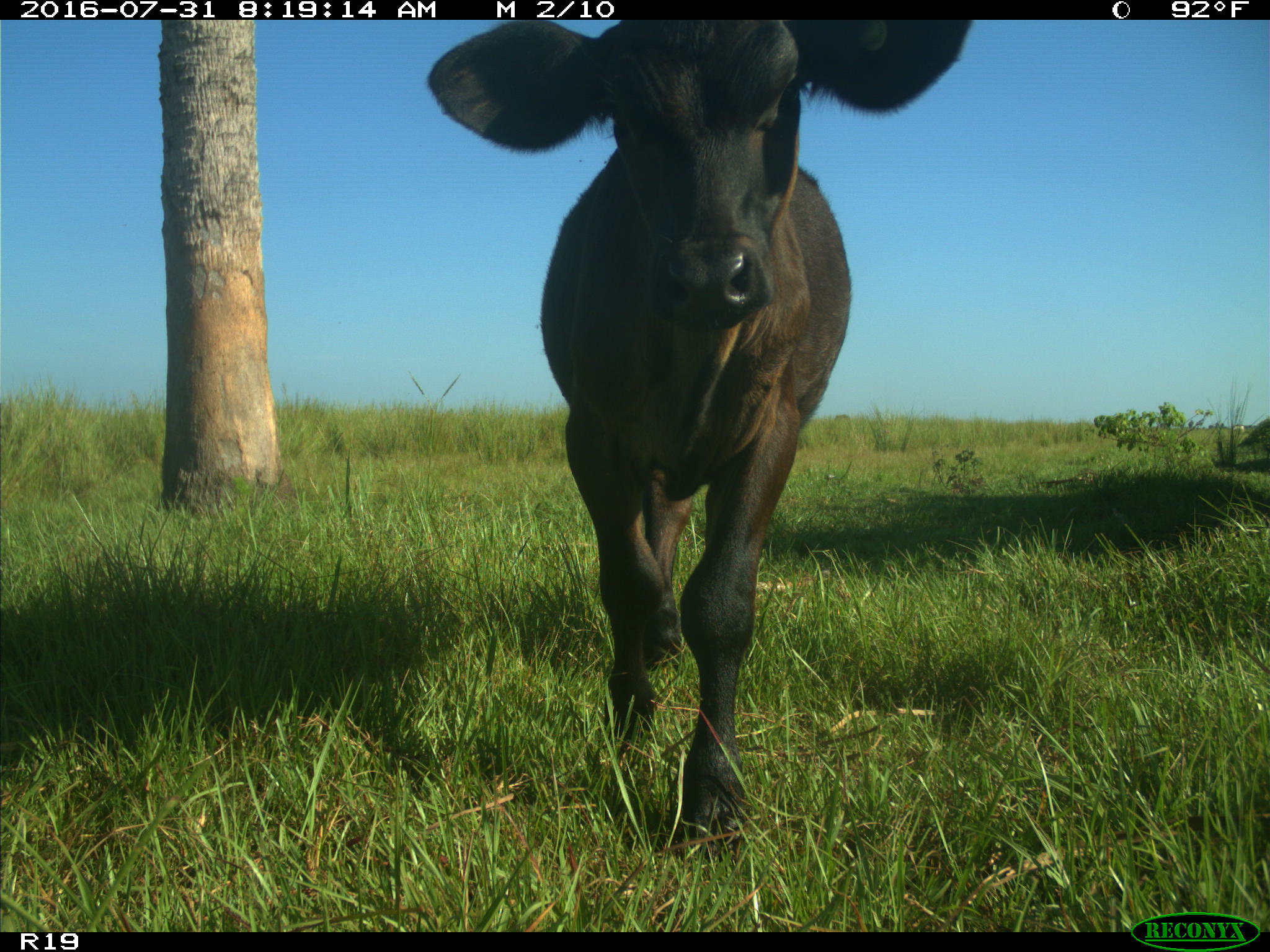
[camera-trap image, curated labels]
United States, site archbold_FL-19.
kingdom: Animalia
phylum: Chordata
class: Mammalia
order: Artiodactyla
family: Bovidae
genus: Bos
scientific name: Bos taurus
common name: domestic cow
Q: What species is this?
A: Bos taurus (domestic cow).